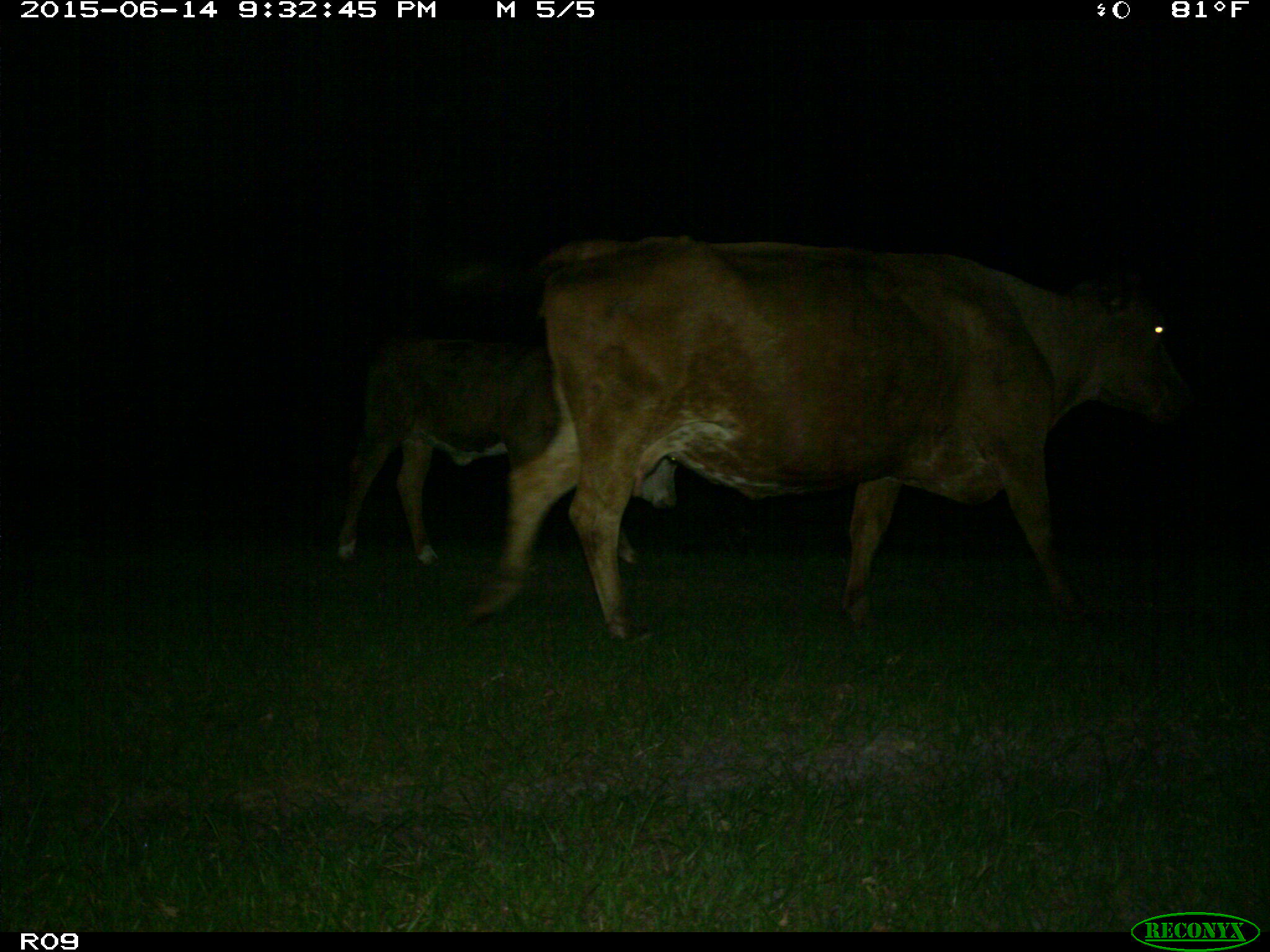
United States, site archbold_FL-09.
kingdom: Animalia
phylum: Chordata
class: Mammalia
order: Artiodactyla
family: Bovidae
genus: Bos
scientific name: Bos taurus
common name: domestic cow